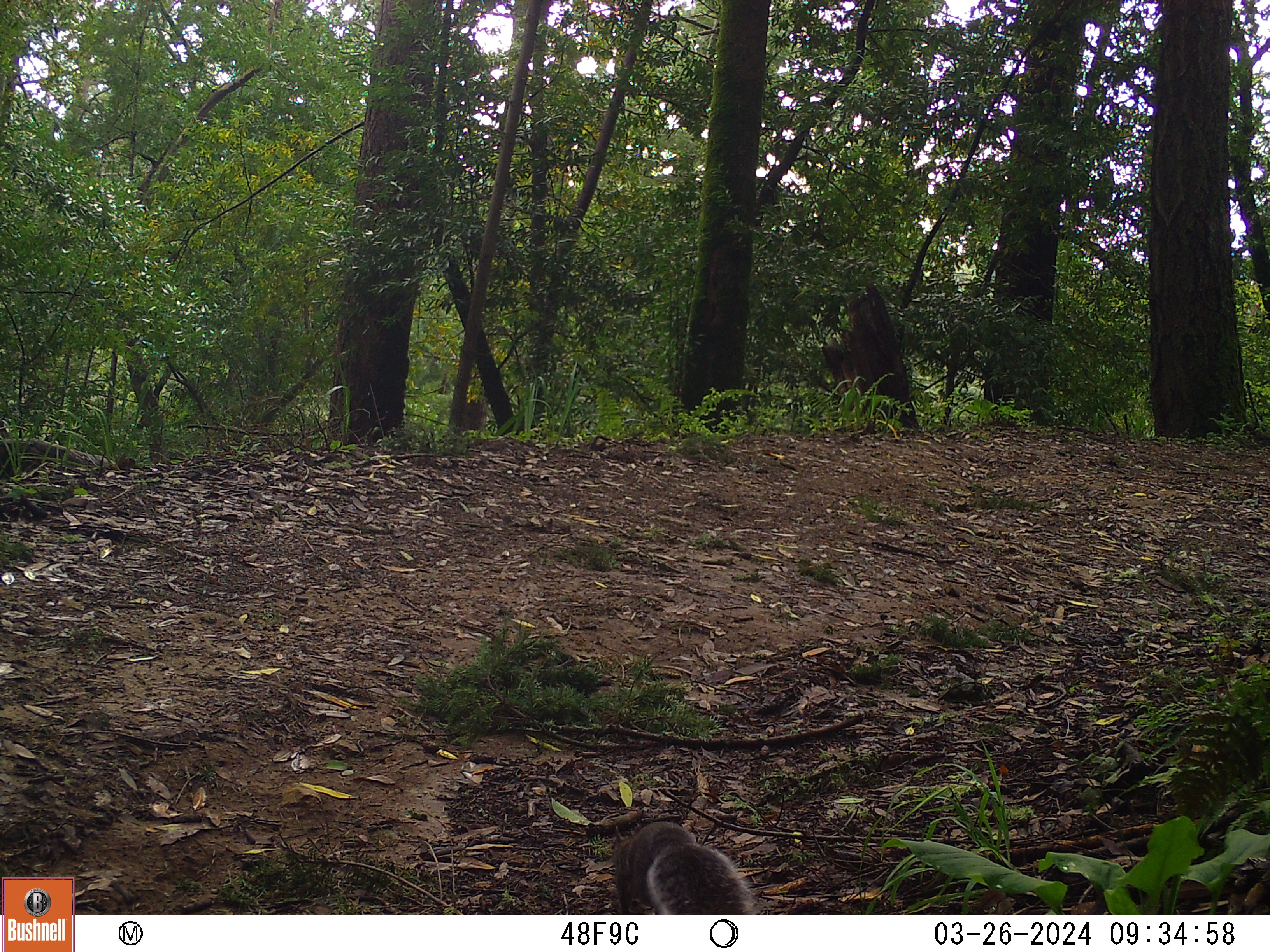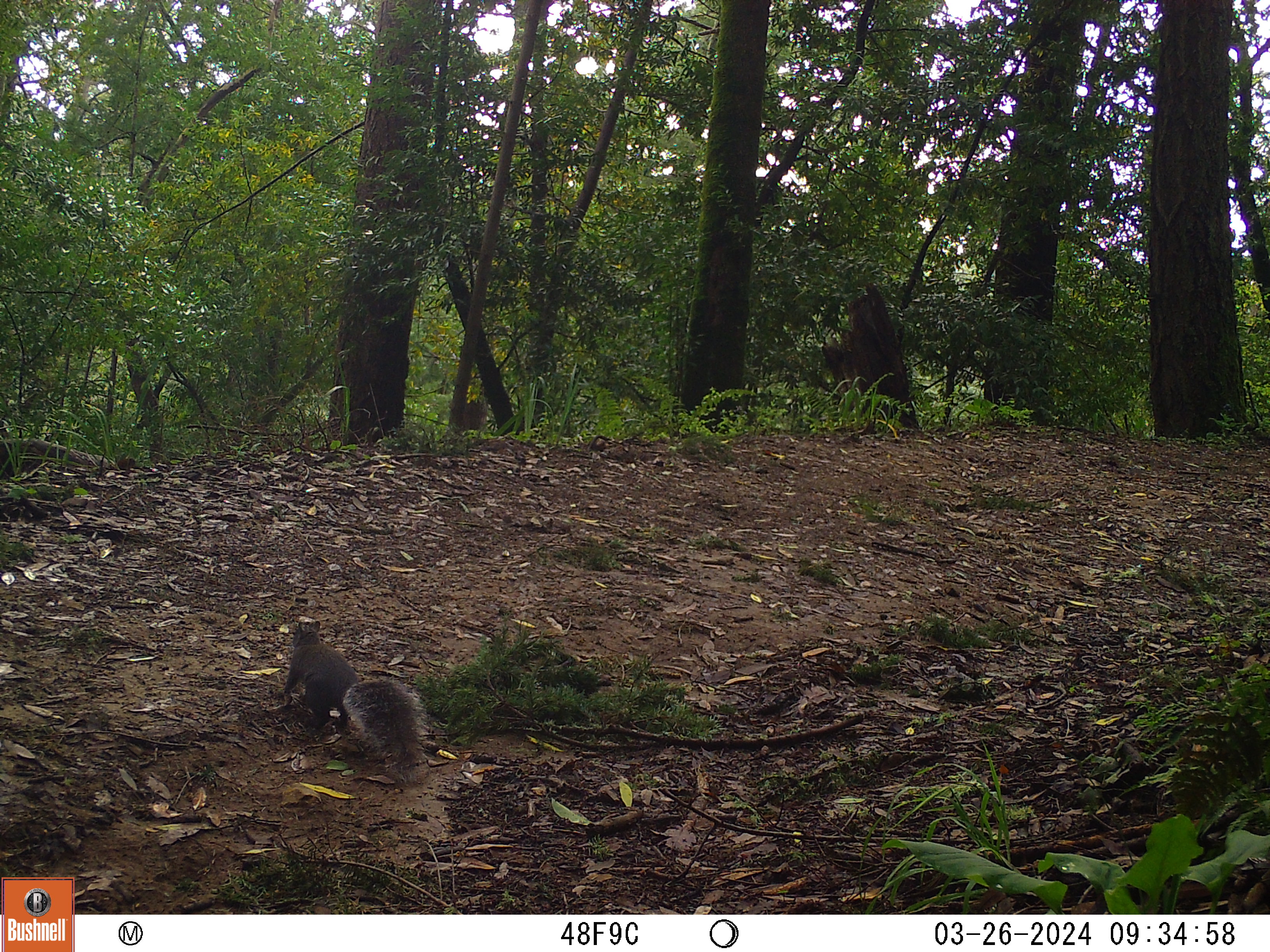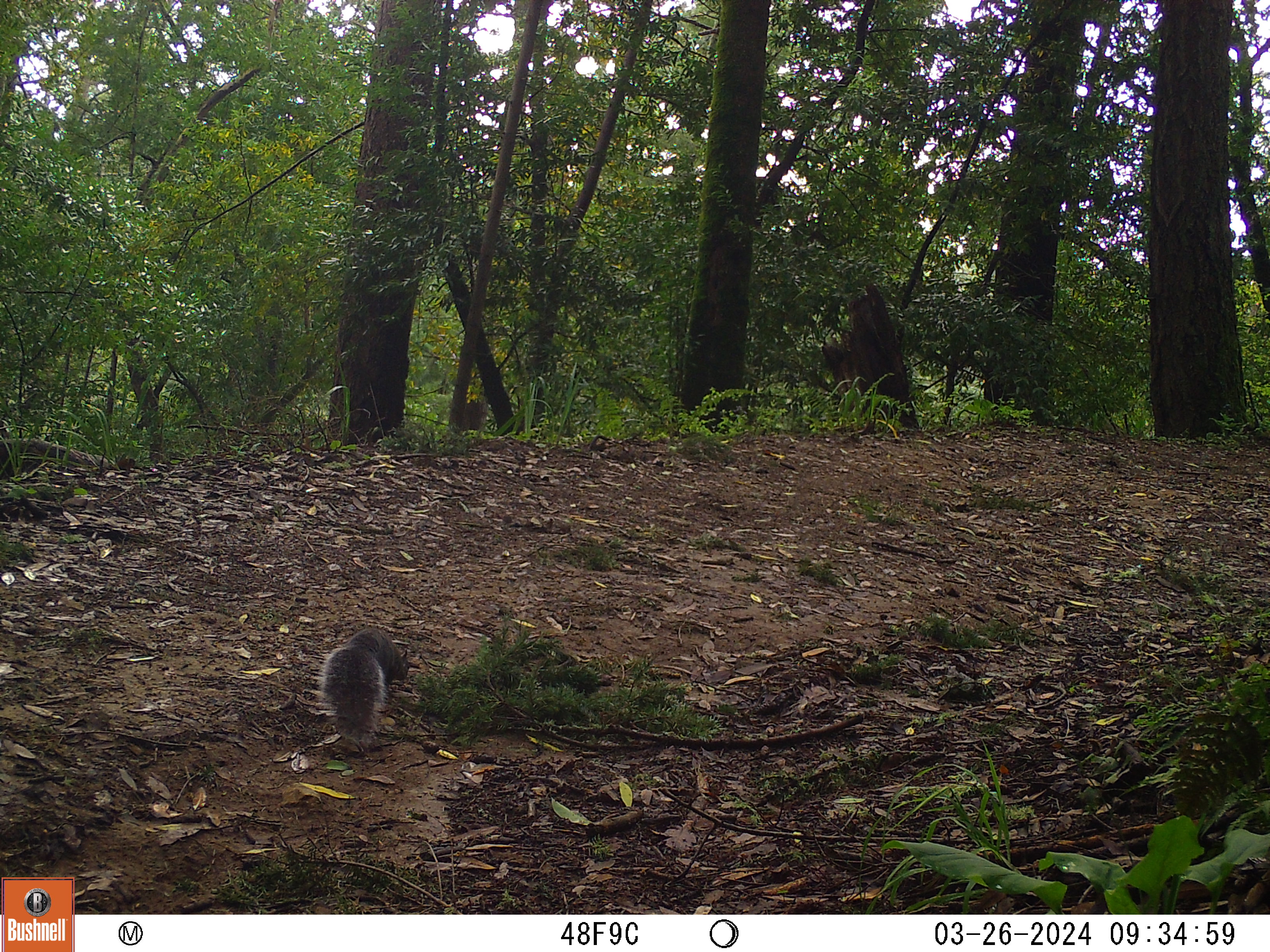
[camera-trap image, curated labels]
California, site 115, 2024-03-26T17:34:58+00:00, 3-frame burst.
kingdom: Animalia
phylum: Chordata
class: Mammalia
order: Rodentia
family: Sciuridae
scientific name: Sciuridae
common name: squirrel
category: unknown squirrel